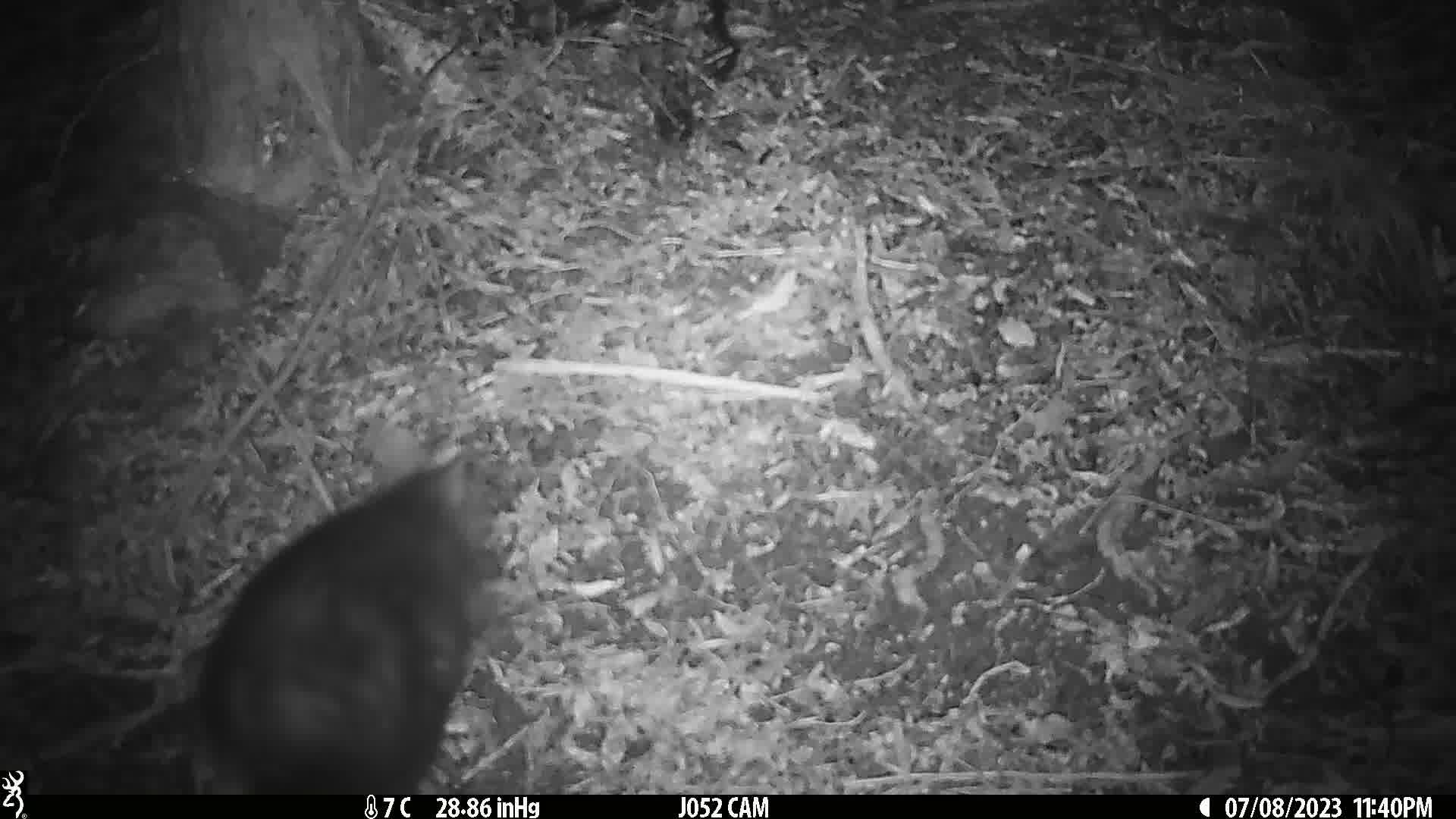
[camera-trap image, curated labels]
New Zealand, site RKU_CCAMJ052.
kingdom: Animalia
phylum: Chordata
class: Mammalia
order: Diprotodontia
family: Phalangeridae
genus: Trichosurus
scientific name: Trichosurus vulpecula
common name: common brushtail possum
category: possum